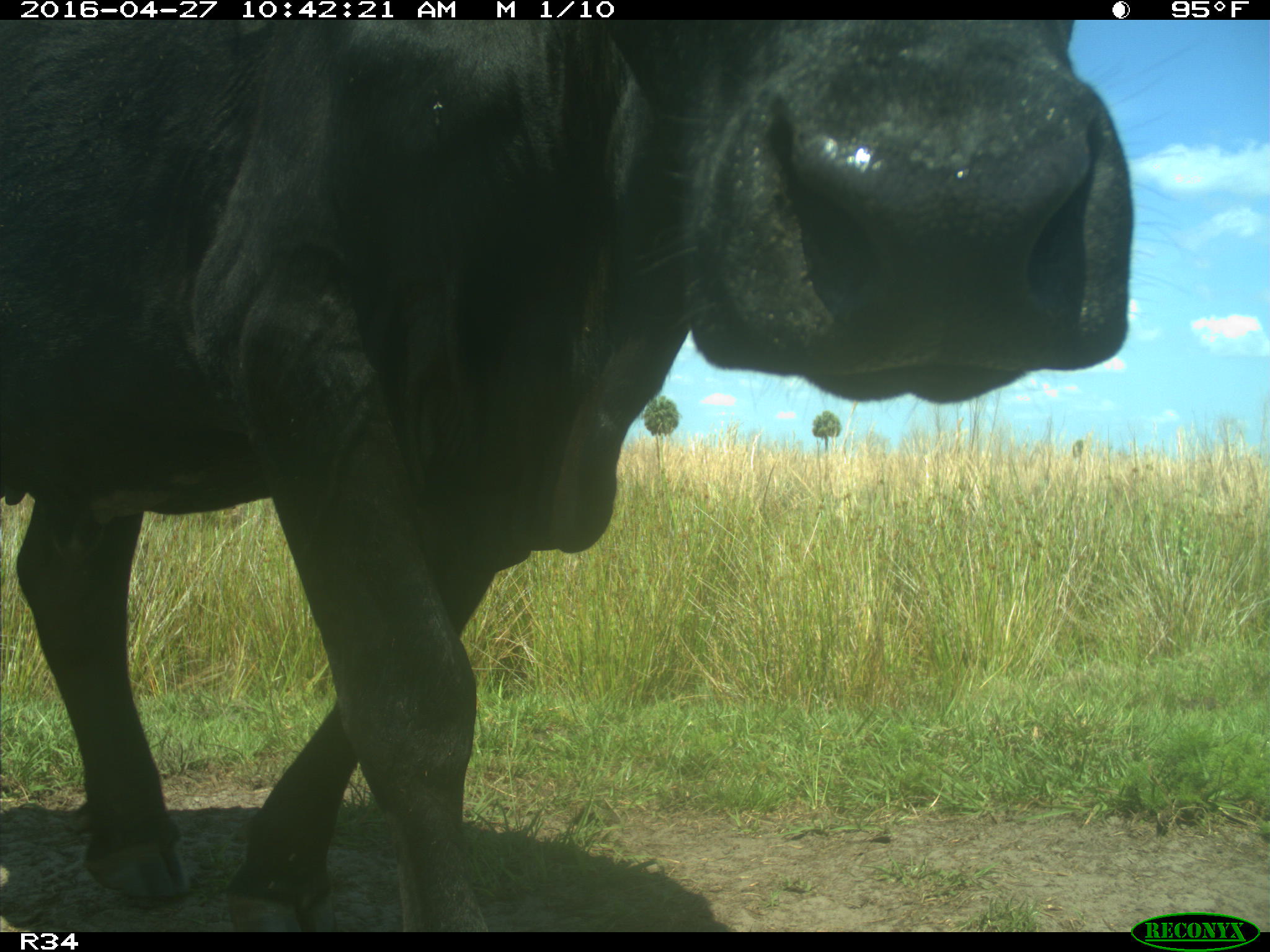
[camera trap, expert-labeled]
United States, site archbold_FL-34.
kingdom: Animalia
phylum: Chordata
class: Mammalia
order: Artiodactyla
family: Bovidae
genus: Bos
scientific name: Bos taurus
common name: domestic cow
Bos taurus (domestic cow).